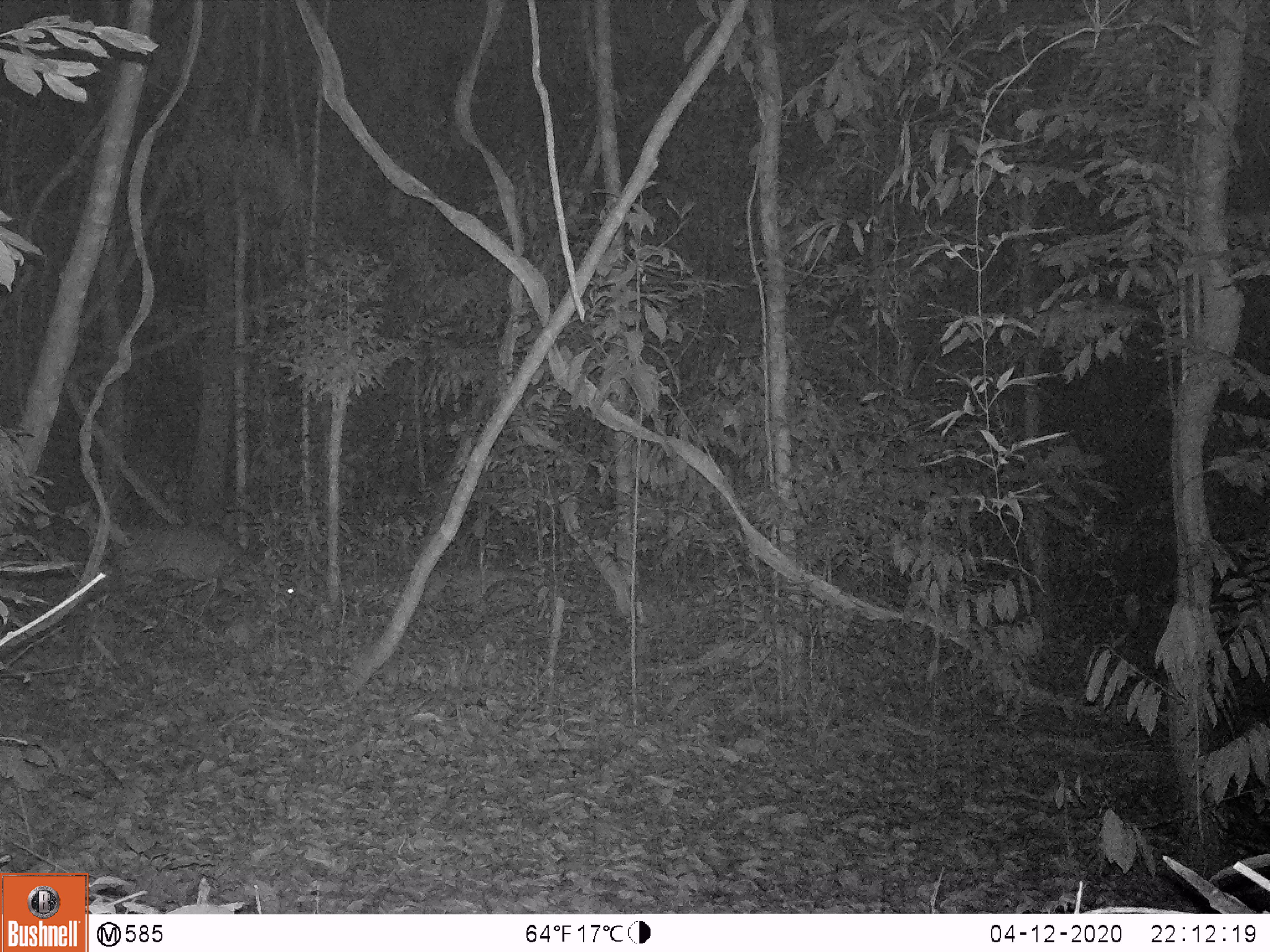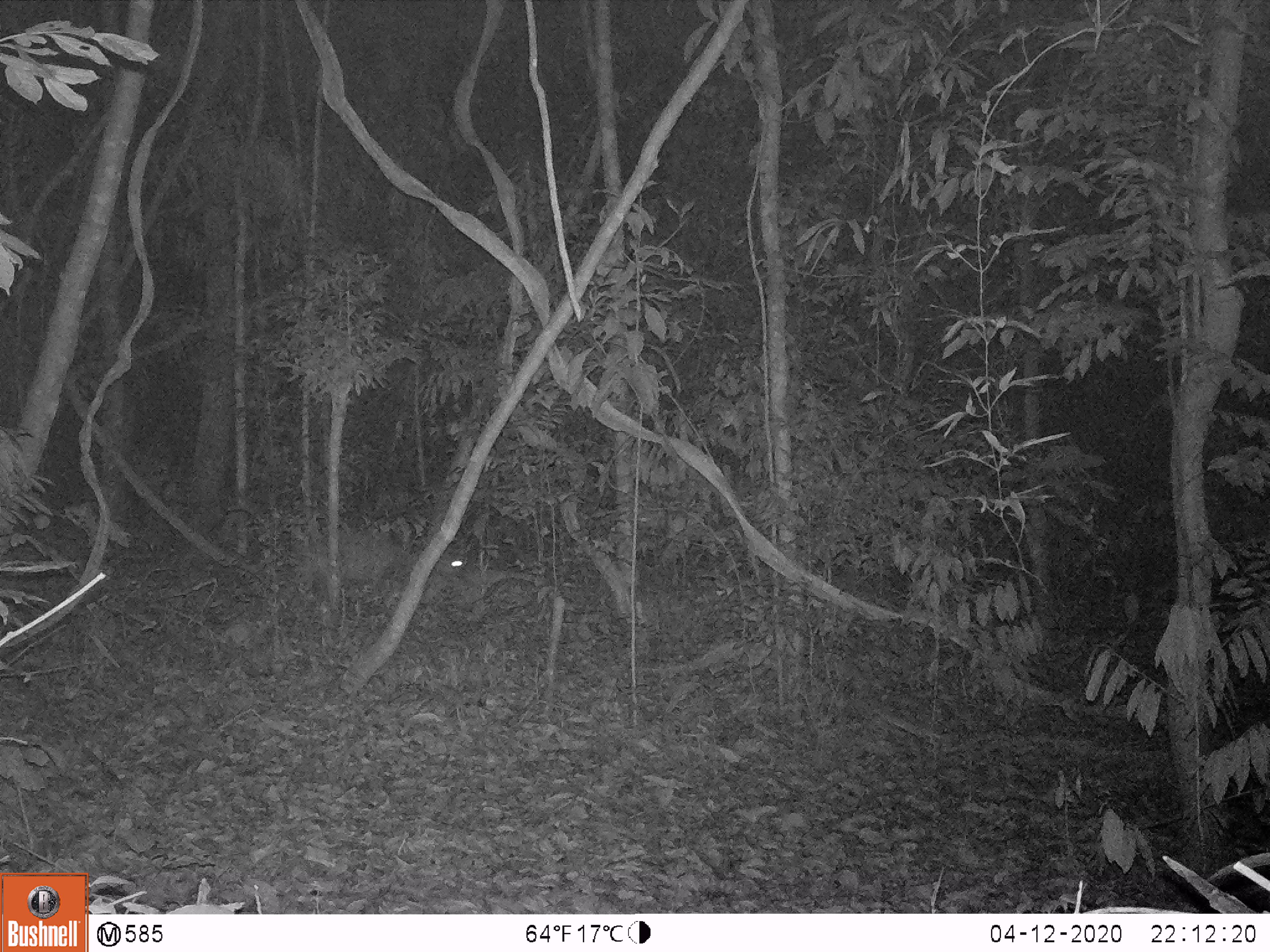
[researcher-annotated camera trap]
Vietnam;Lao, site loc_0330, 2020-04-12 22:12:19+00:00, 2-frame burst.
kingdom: Animalia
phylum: Chordata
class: Mammalia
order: Artiodactyla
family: Cervidae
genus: Muntiacus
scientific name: Muntiacus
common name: muntjacs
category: unidentified muntjac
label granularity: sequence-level